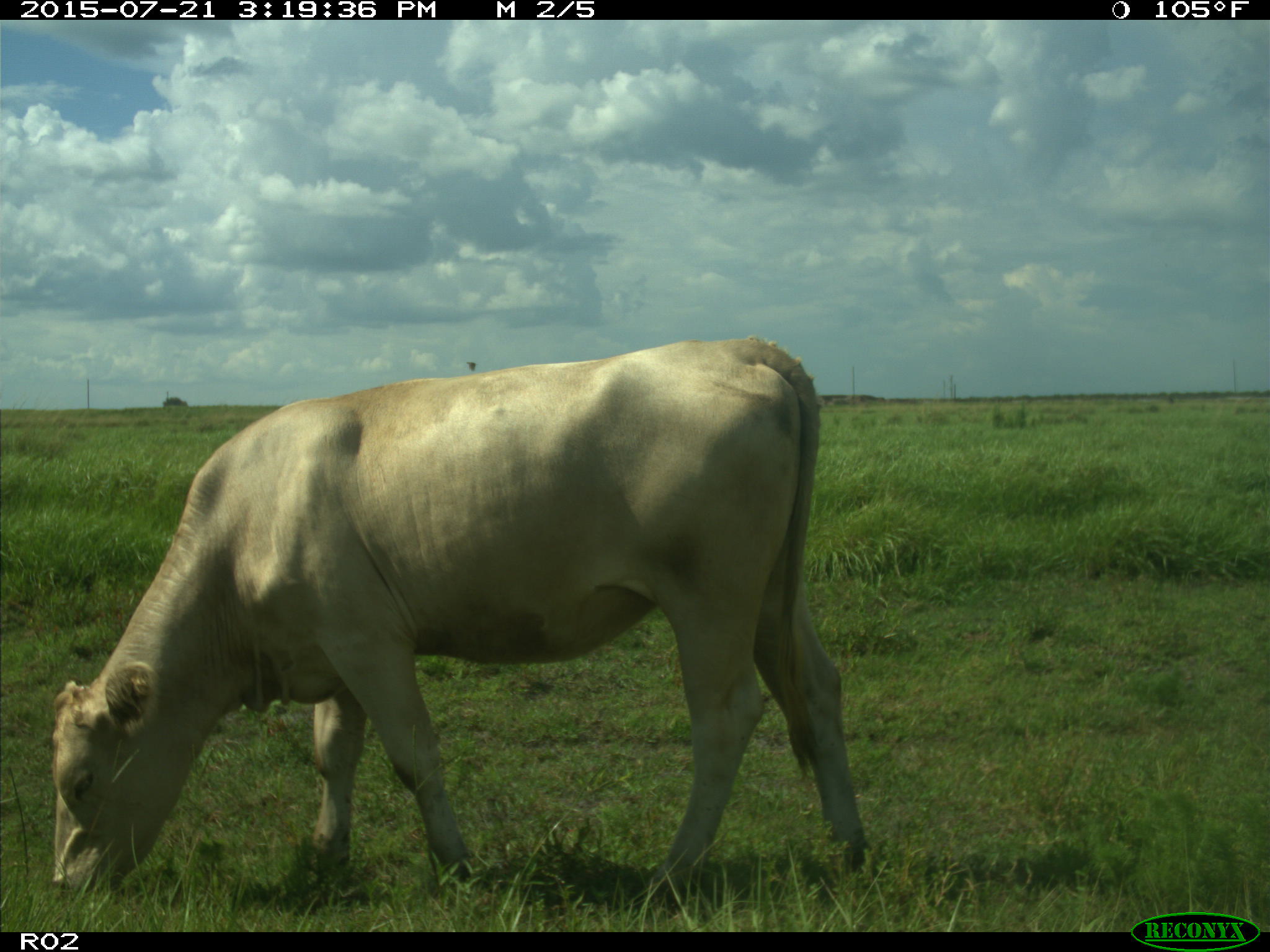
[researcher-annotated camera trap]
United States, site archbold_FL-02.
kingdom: Animalia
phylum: Chordata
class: Mammalia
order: Artiodactyla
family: Bovidae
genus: Bos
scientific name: Bos taurus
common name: domestic cow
Bos taurus (domestic cow).